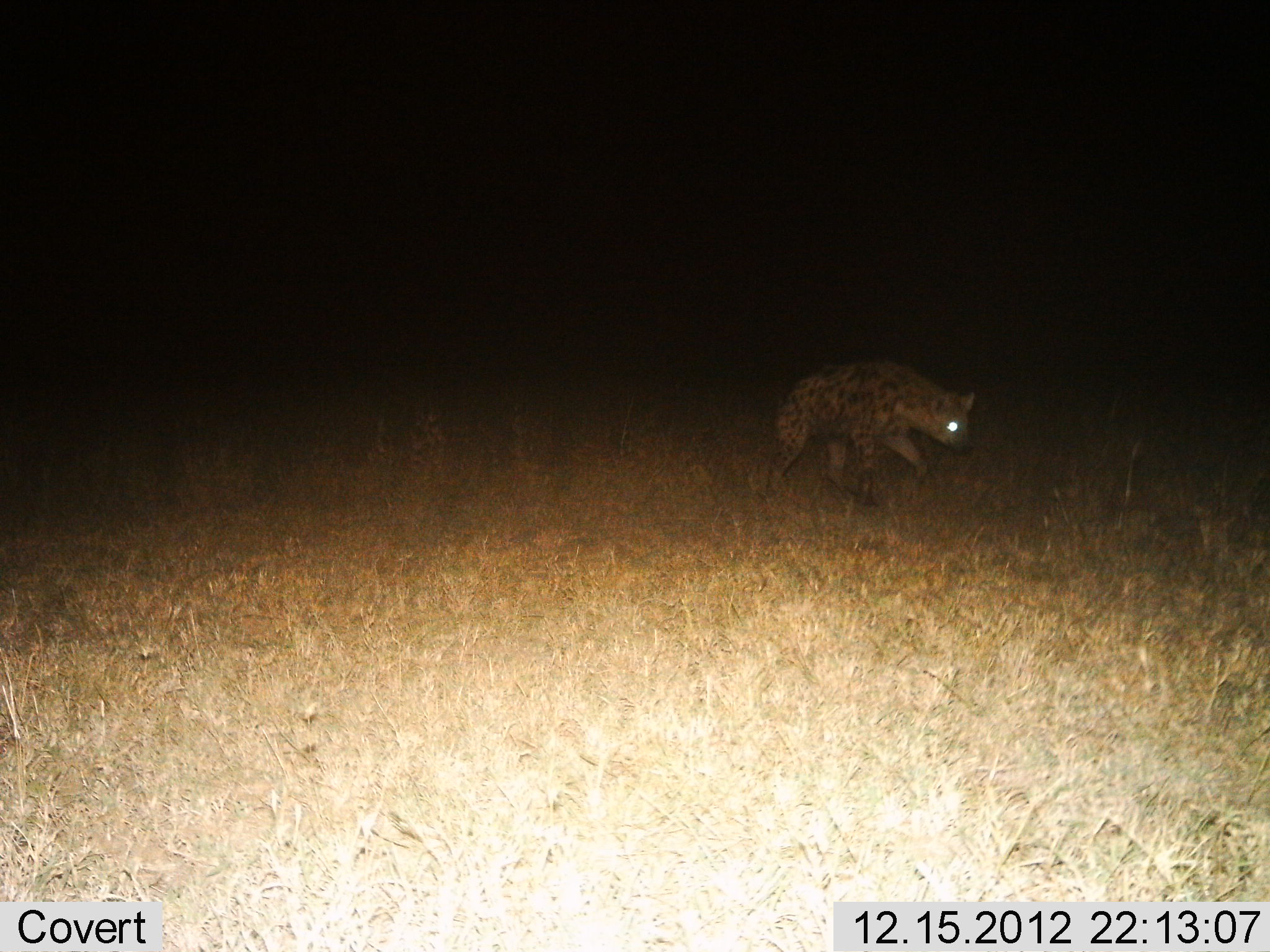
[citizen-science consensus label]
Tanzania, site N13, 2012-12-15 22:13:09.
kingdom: Animalia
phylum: Chordata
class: Mammalia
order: Carnivora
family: Hyaenidae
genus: Crocuta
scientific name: Crocuta crocuta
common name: spotted hyena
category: hyenaspotted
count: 1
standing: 18%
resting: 0%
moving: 88%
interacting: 0%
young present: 0%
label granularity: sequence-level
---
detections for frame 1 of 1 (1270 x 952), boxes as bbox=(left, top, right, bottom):
animal: bbox=(766, 359, 977, 508)